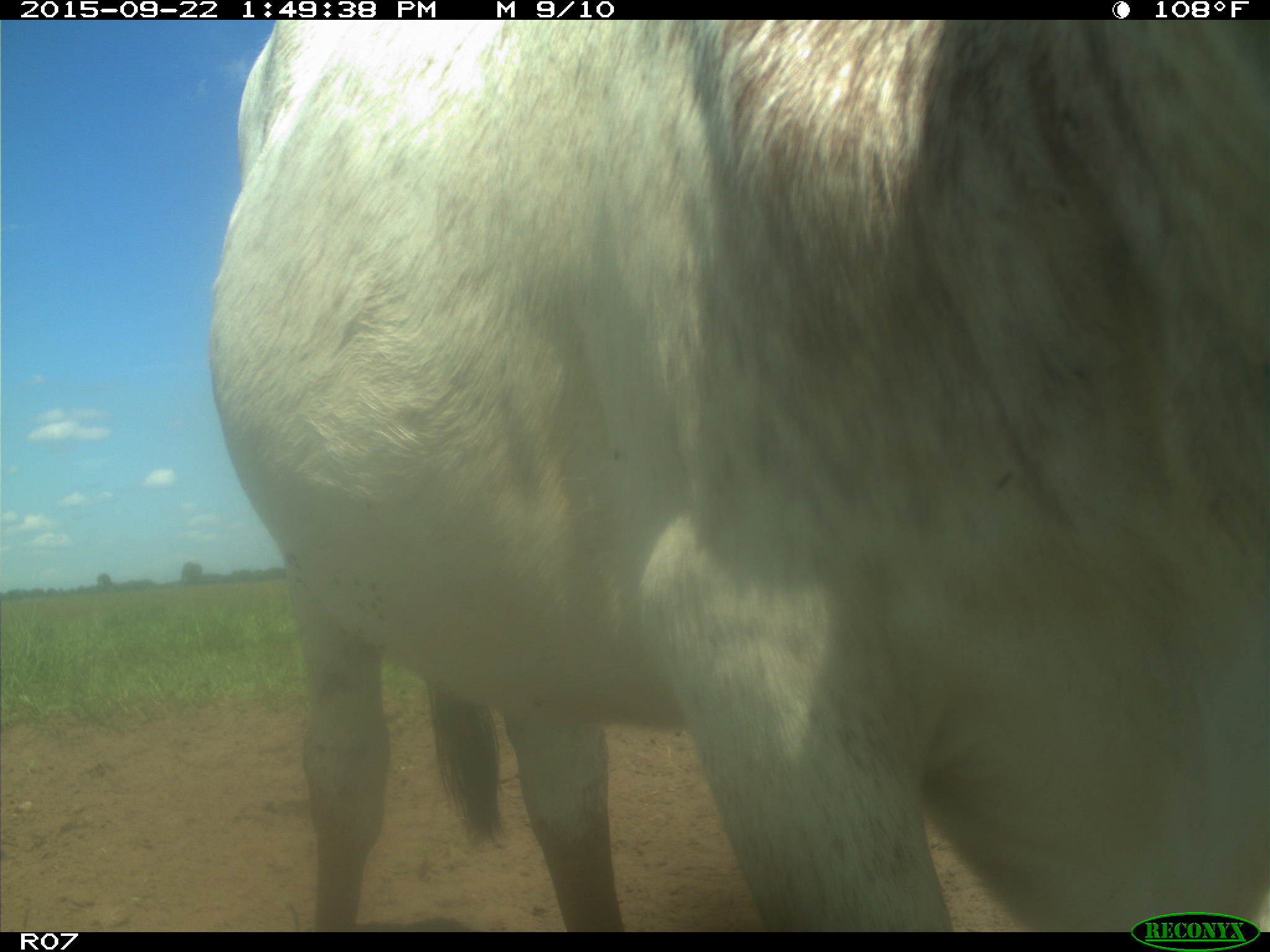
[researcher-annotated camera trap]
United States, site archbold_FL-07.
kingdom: Animalia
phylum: Chordata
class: Mammalia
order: Artiodactyla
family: Bovidae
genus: Bos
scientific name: Bos taurus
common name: domestic cow